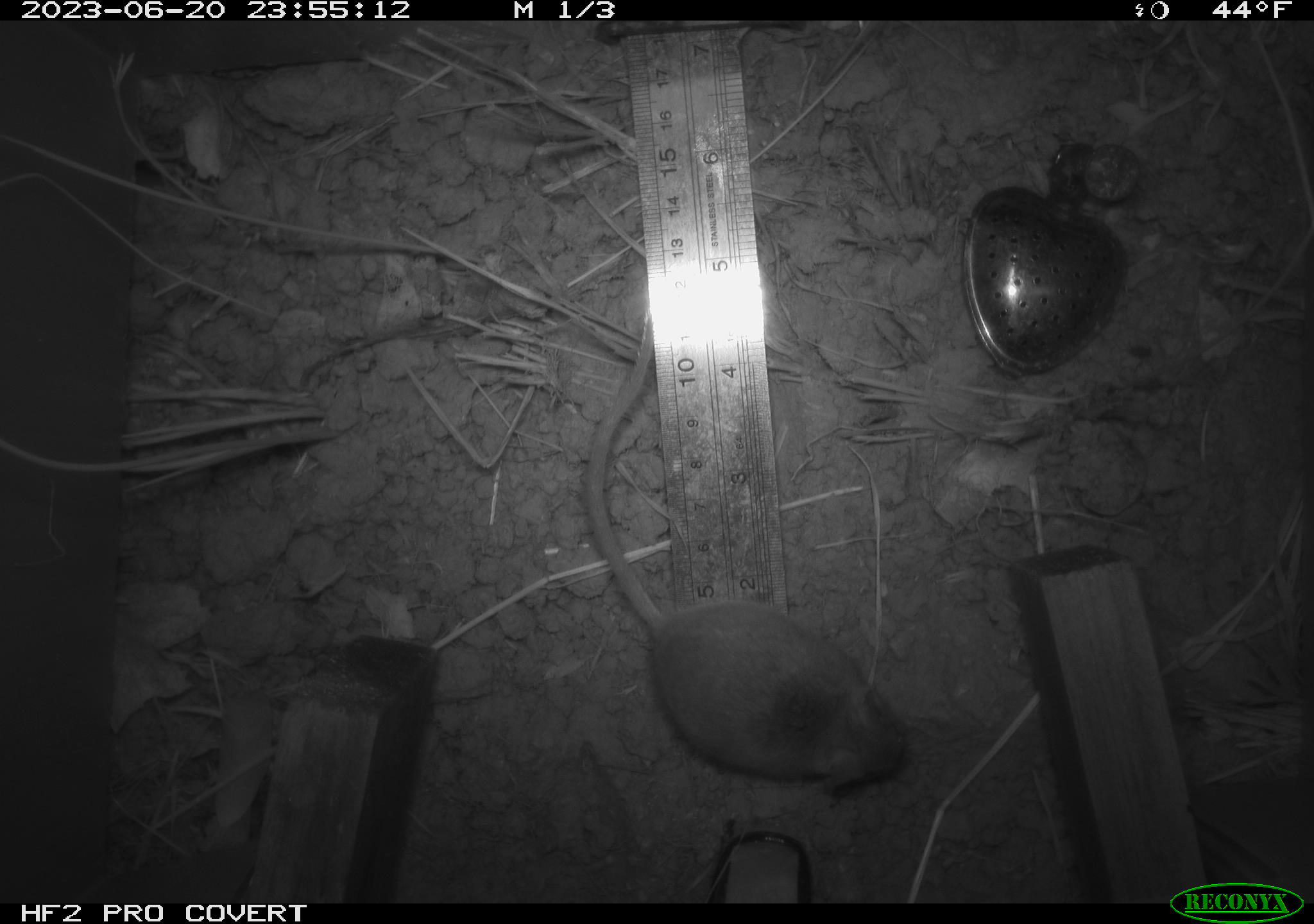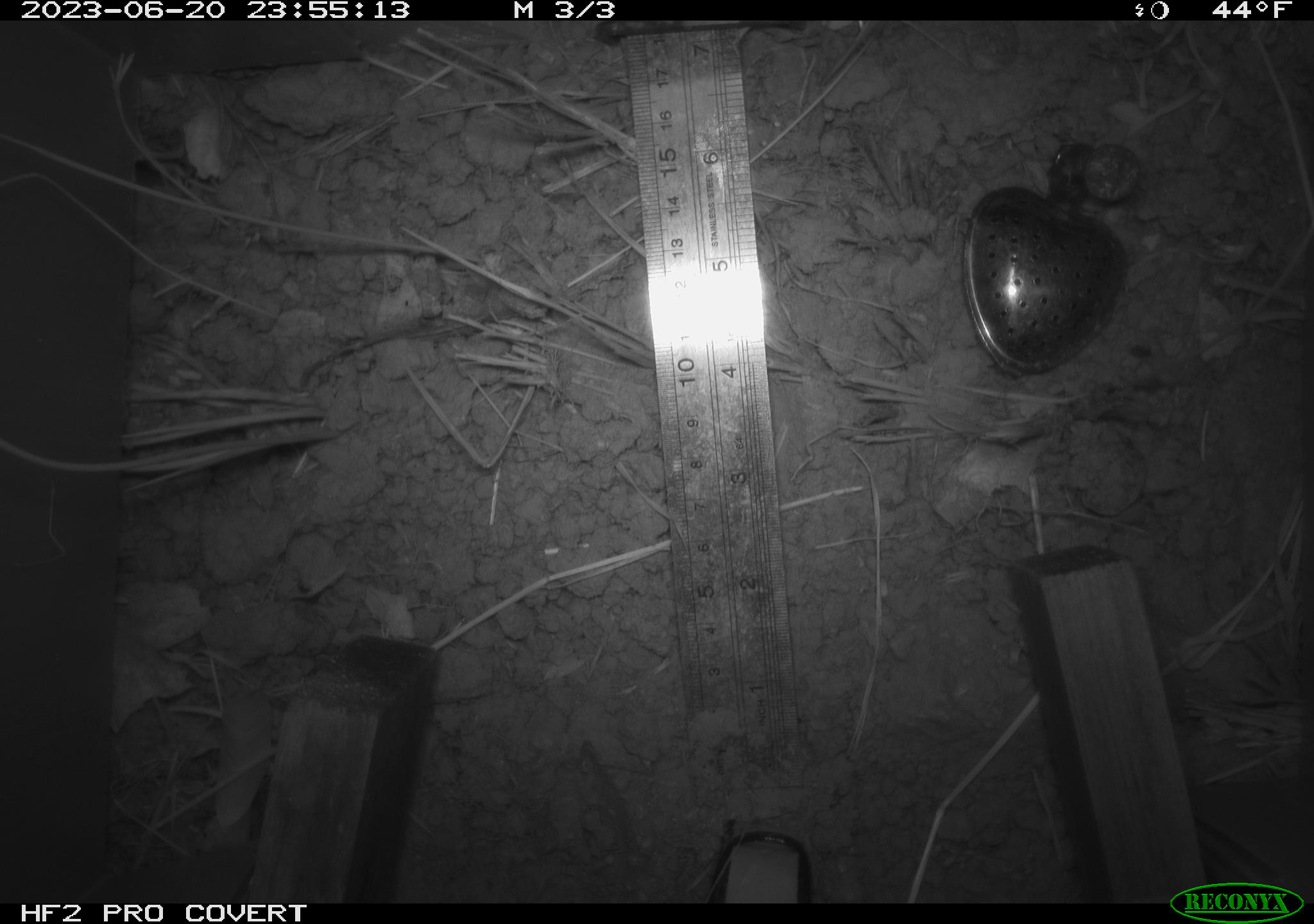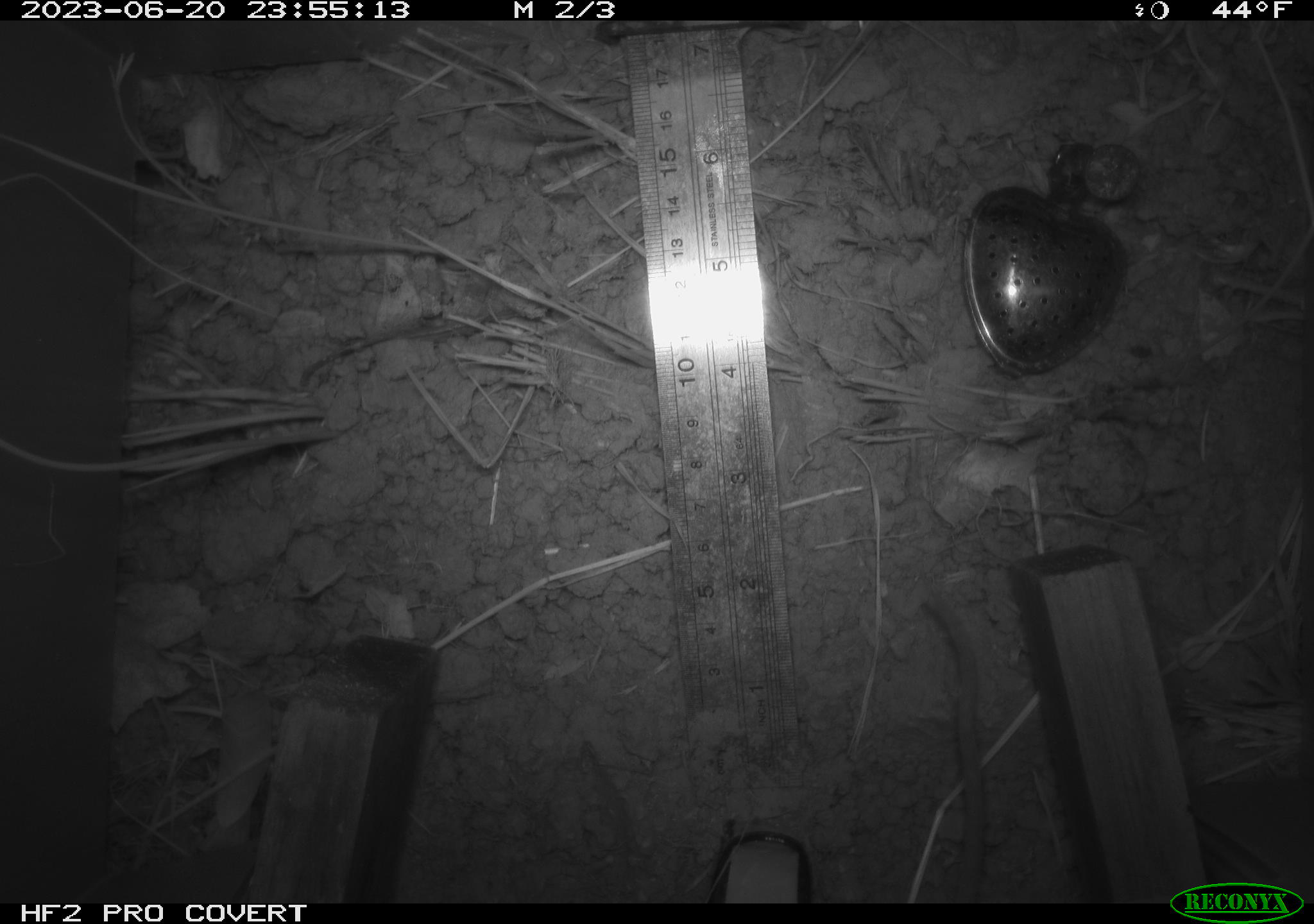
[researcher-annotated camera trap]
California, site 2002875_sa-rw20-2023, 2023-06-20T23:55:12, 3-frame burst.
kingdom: Animalia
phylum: Chordata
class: Mammalia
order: Rodentia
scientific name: Rodentia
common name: mouse species